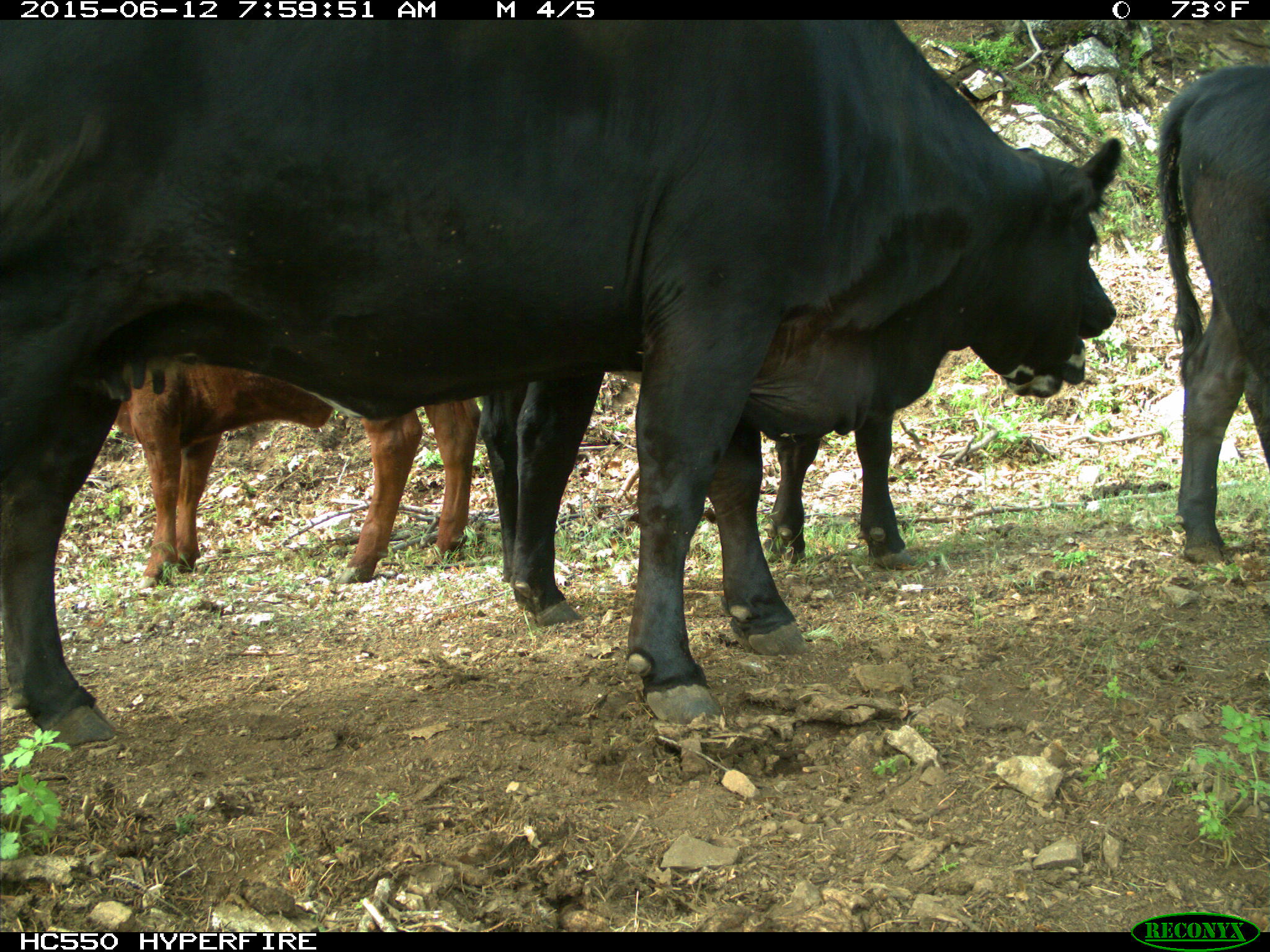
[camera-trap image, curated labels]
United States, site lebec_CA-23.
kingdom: Animalia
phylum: Chordata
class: Mammalia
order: Artiodactyla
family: Bovidae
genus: Bos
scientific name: Bos taurus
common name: domestic cow